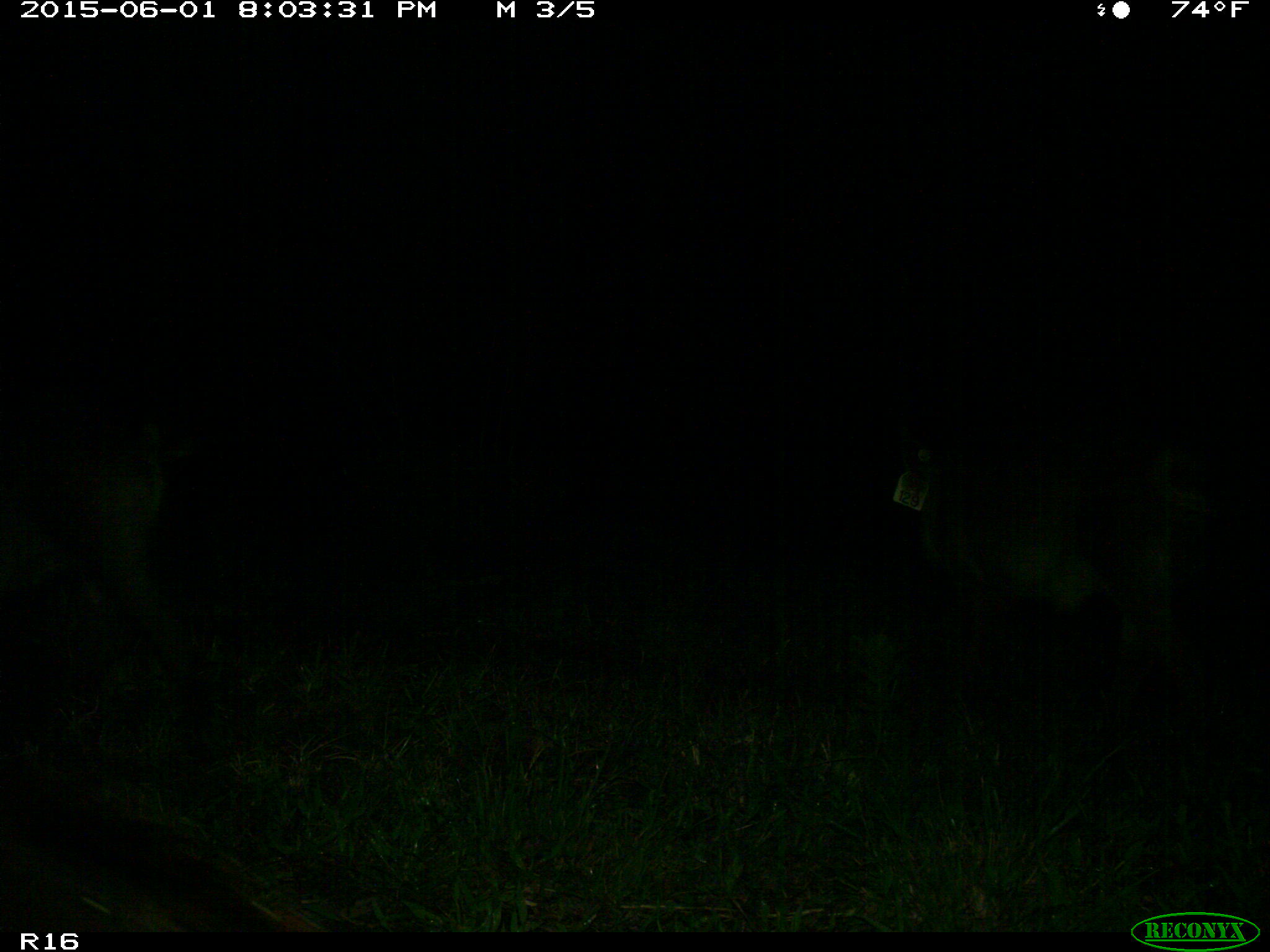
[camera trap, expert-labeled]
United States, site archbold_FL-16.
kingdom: Animalia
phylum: Chordata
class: Mammalia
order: Artiodactyla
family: Suidae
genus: Sus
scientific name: Sus scrofa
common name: wild boar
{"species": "Sus scrofa (wild boar)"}